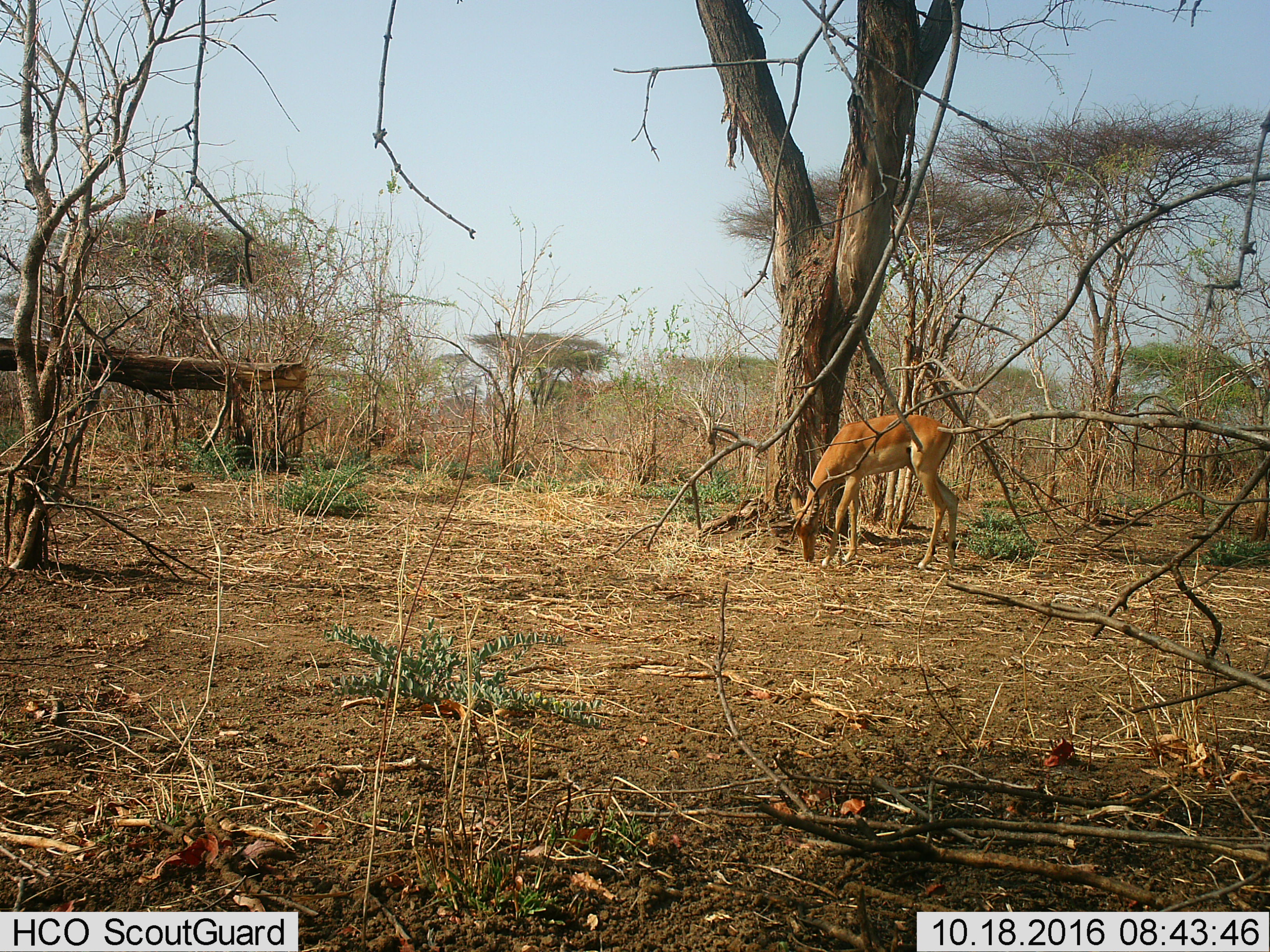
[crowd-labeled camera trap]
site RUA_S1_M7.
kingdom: Animalia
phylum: Chordata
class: Mammalia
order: Artiodactyla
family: Bovidae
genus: Aepyceros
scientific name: Aepyceros melampus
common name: impala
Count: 1.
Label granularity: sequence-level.